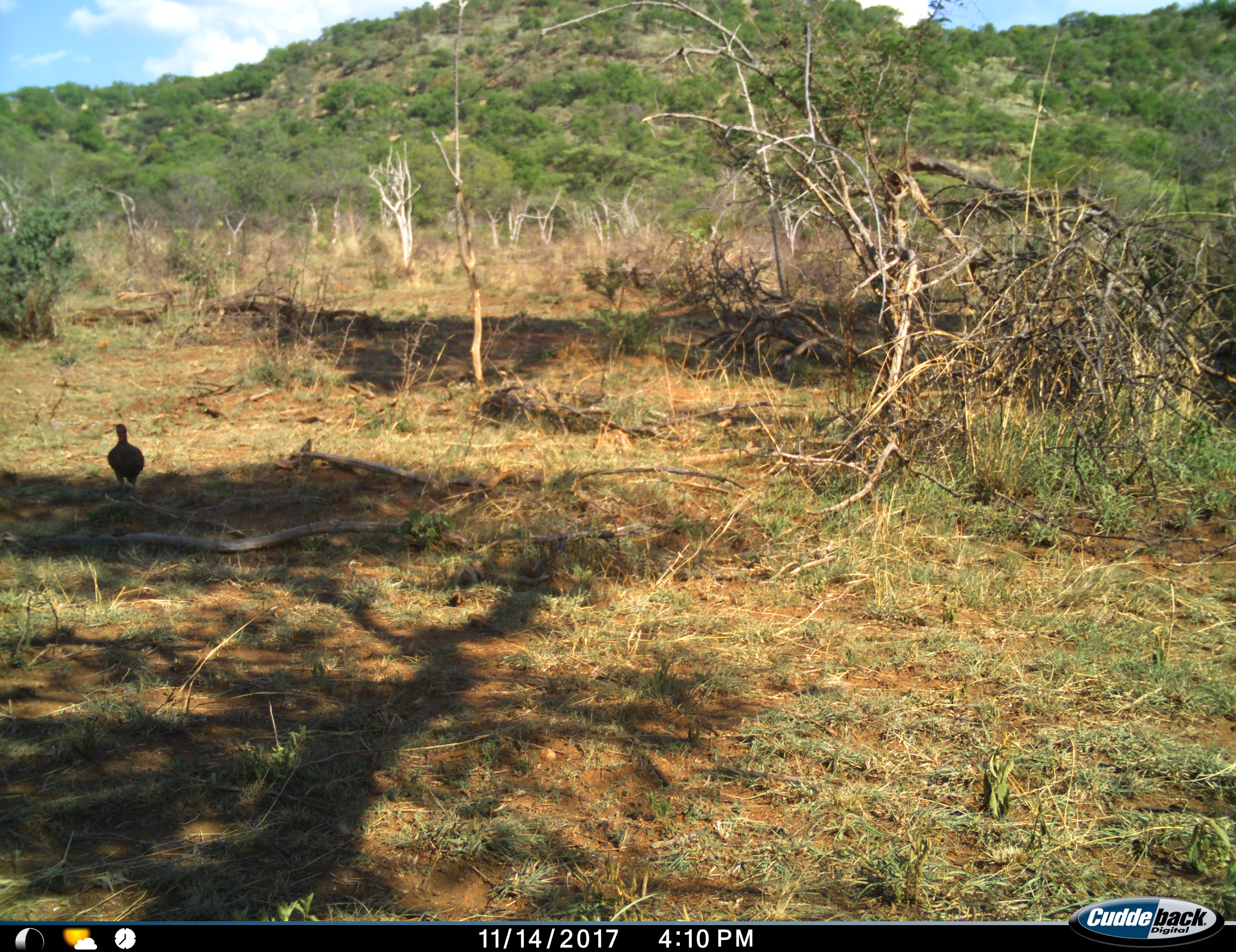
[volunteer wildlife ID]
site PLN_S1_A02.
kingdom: Animalia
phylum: Chordata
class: Aves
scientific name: Aves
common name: bird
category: birdother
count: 1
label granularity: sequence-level